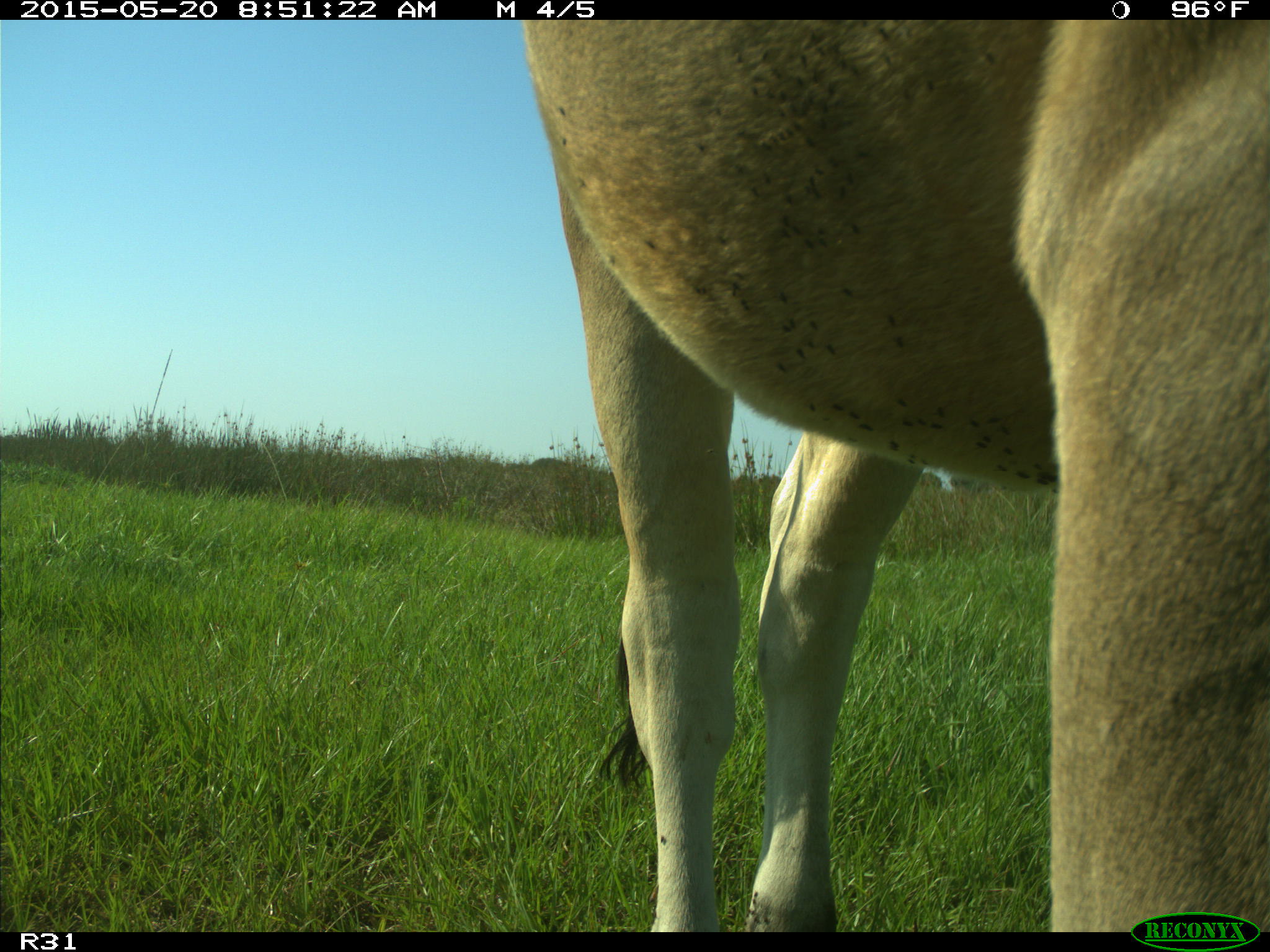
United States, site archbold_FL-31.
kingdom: Animalia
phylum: Chordata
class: Mammalia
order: Artiodactyla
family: Bovidae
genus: Bos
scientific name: Bos taurus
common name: domestic cow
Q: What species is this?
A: Bos taurus (domestic cow).